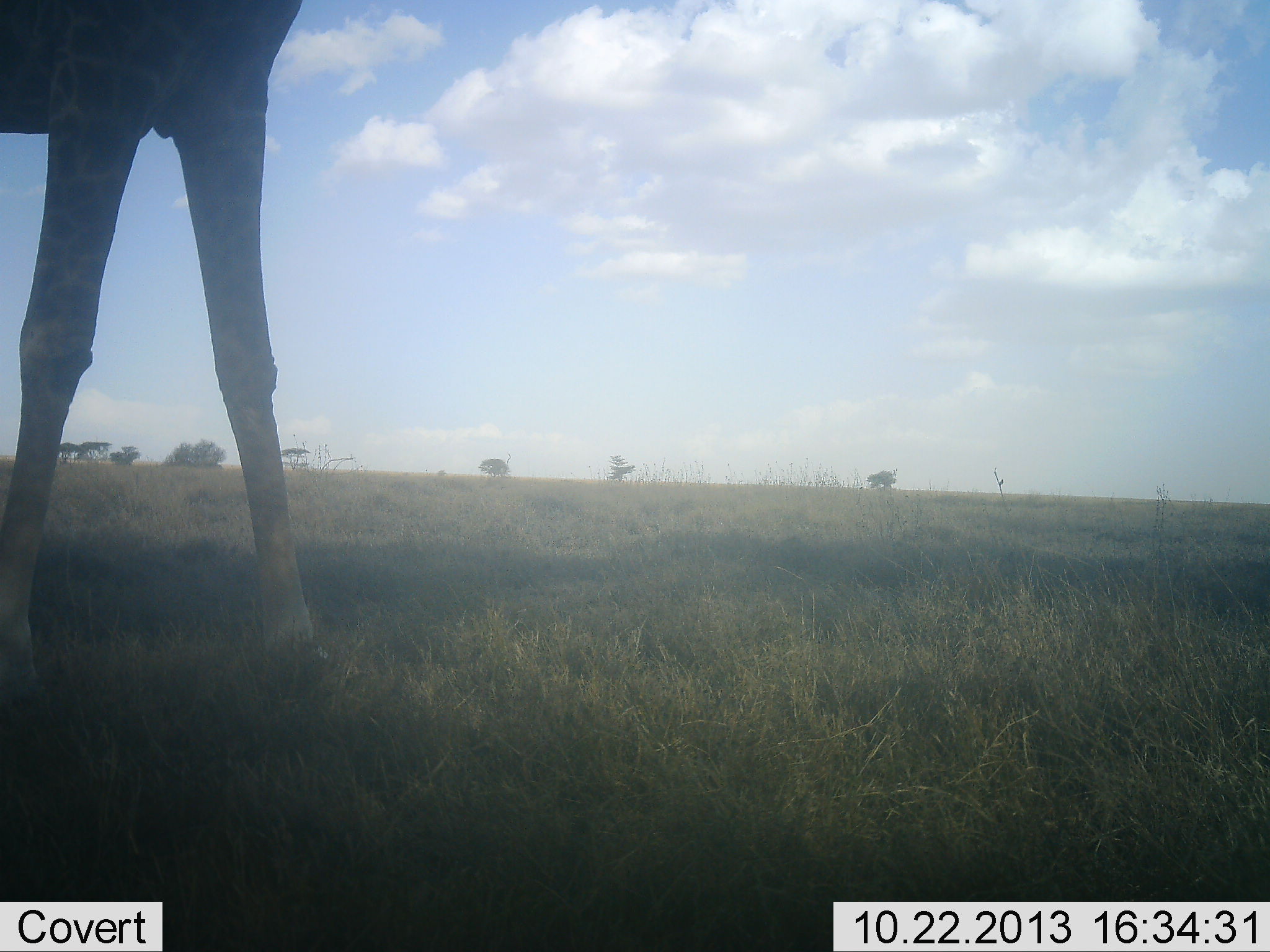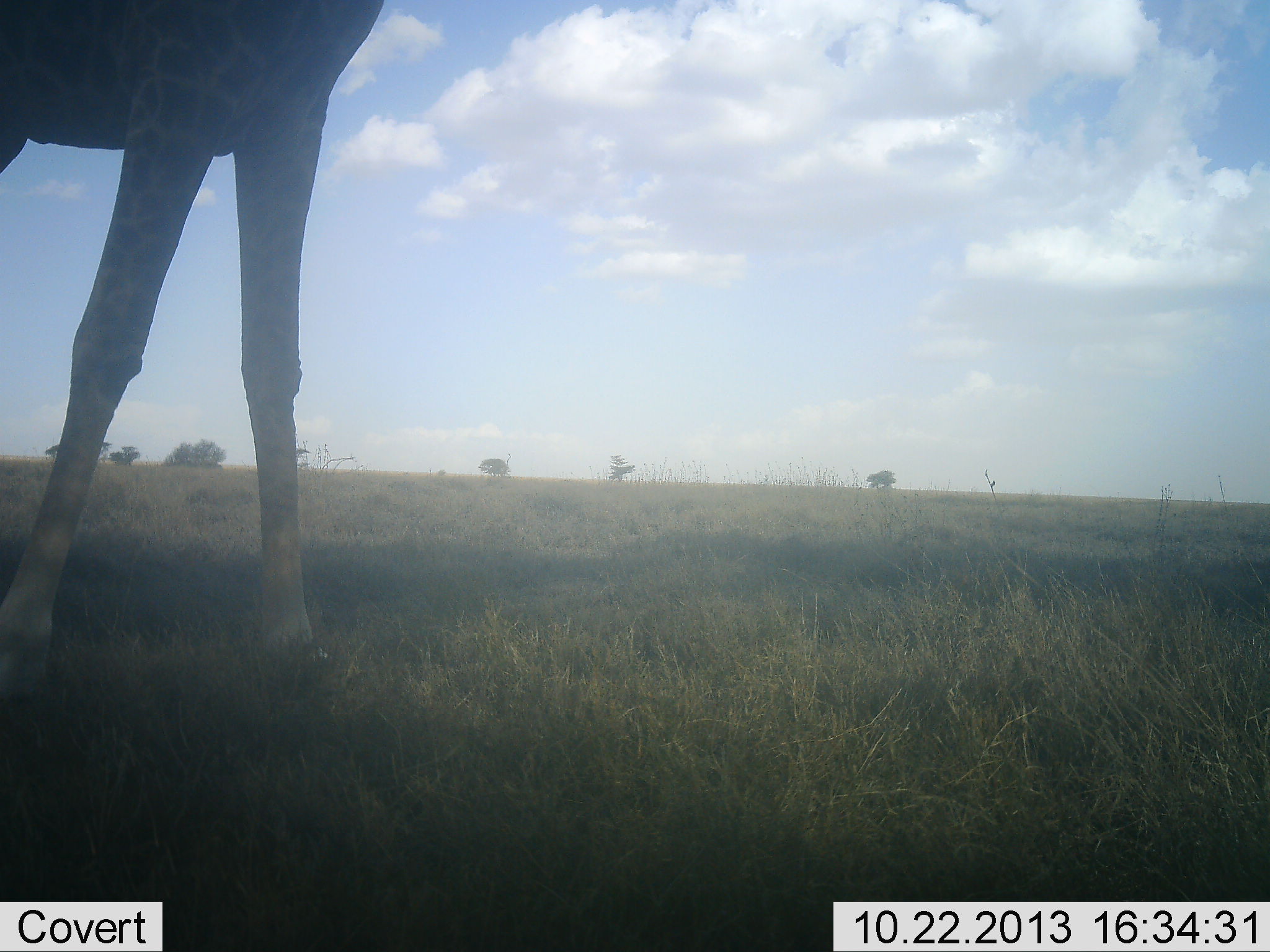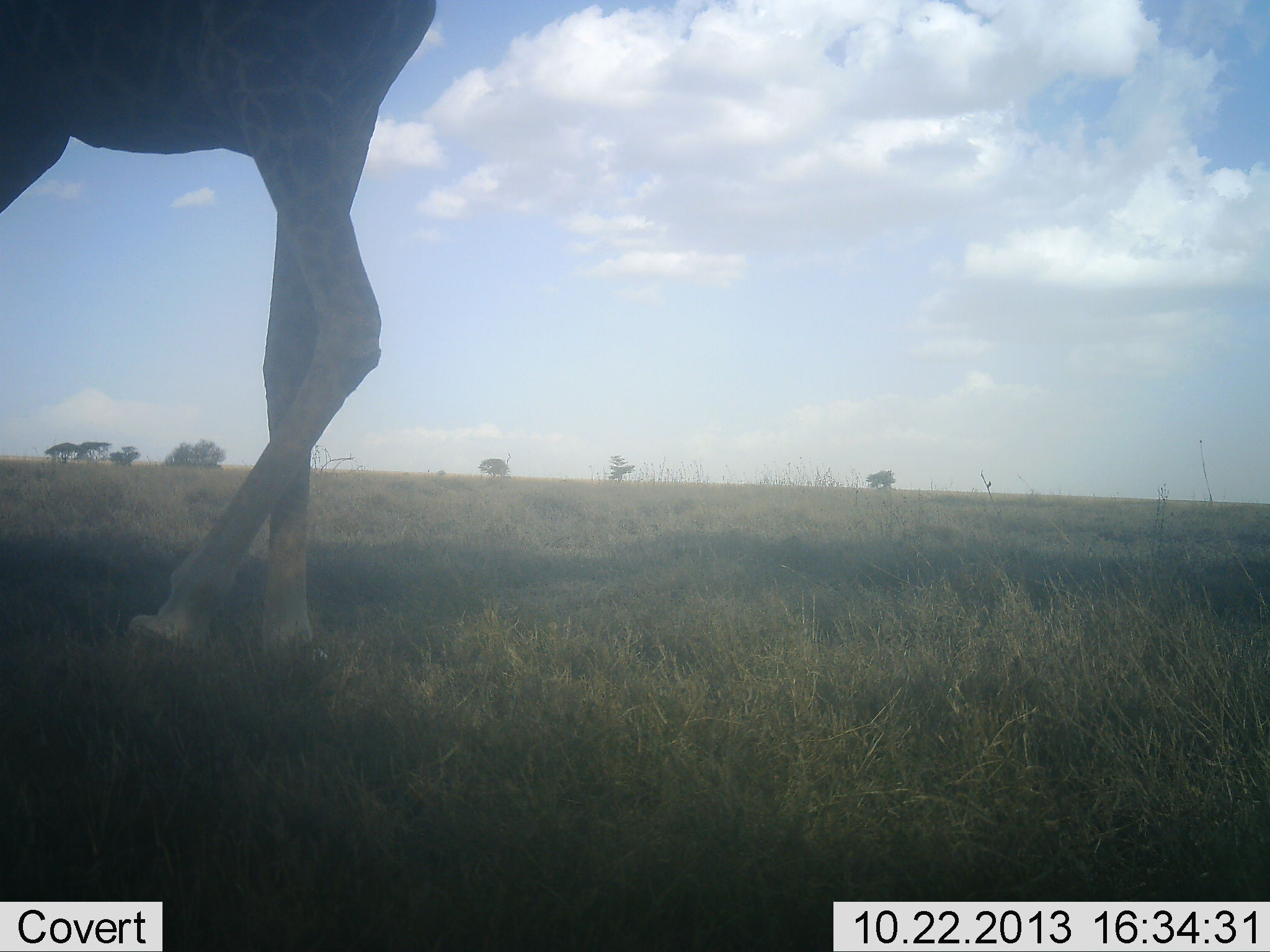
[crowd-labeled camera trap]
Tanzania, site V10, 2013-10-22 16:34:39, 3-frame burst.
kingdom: Animalia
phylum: Chordata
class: Mammalia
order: Artiodactyla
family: Giraffidae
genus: Giraffa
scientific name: Giraffa camelopardalis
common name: giraffe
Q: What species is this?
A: Giraffe (Giraffa camelopardalis).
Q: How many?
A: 1.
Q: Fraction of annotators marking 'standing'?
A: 32%.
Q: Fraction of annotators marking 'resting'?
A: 0%.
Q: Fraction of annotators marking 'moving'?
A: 71%.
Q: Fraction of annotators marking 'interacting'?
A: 3%.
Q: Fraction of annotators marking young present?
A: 0%.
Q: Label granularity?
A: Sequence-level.